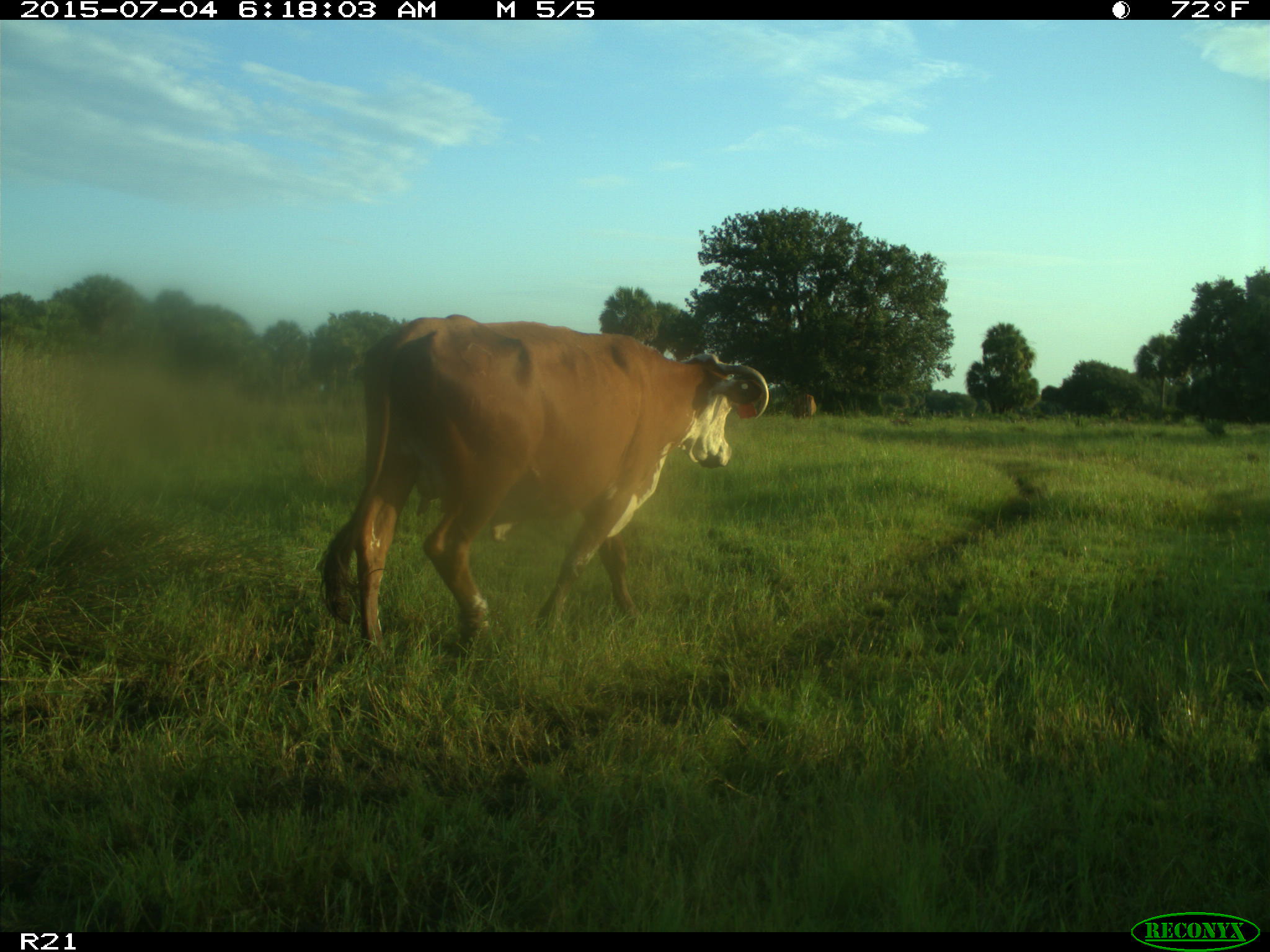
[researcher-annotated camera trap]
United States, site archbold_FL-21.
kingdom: Animalia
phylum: Chordata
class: Mammalia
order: Artiodactyla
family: Bovidae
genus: Bos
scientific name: Bos taurus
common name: domestic cow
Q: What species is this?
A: Bos taurus (domestic cow).